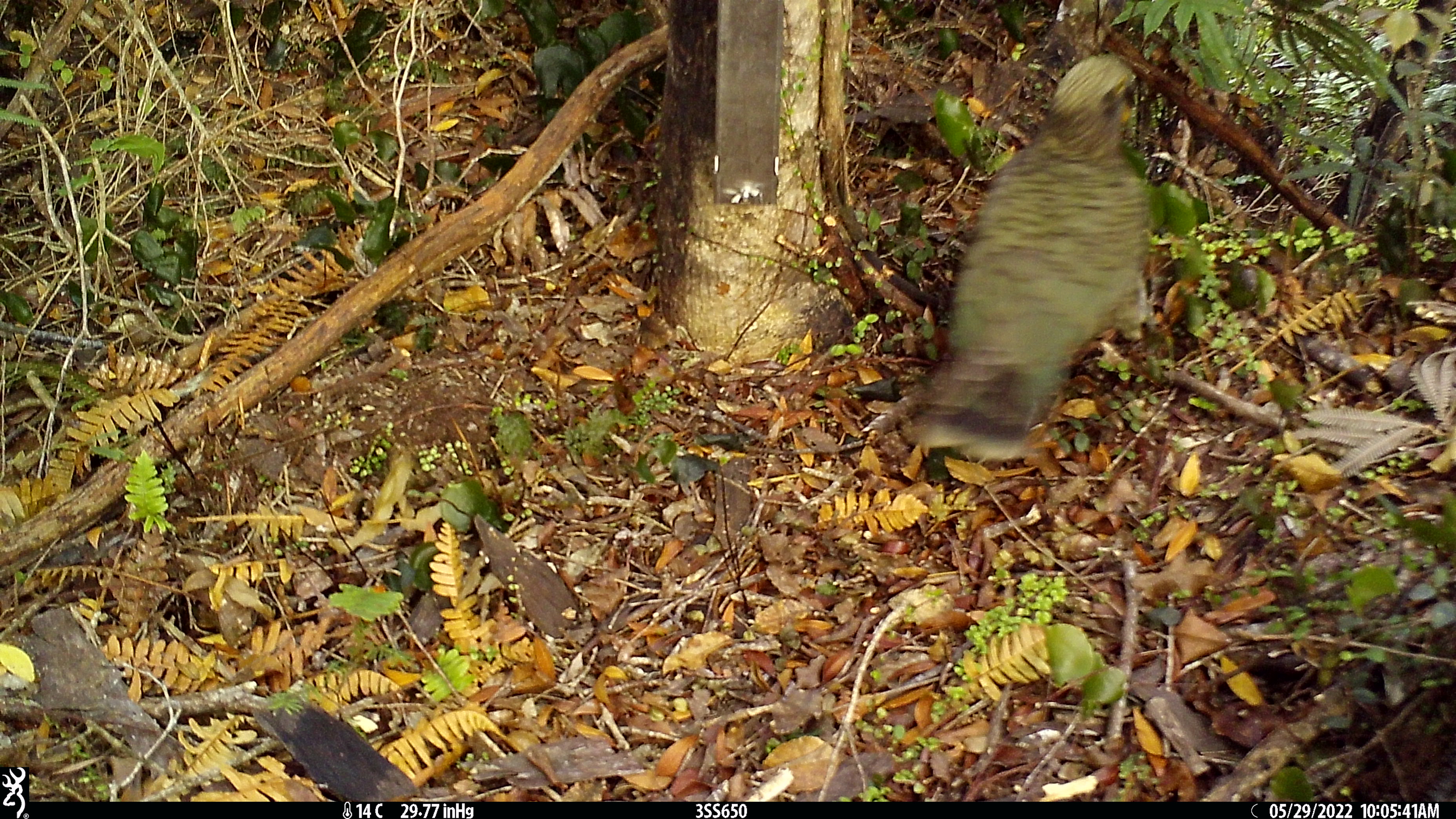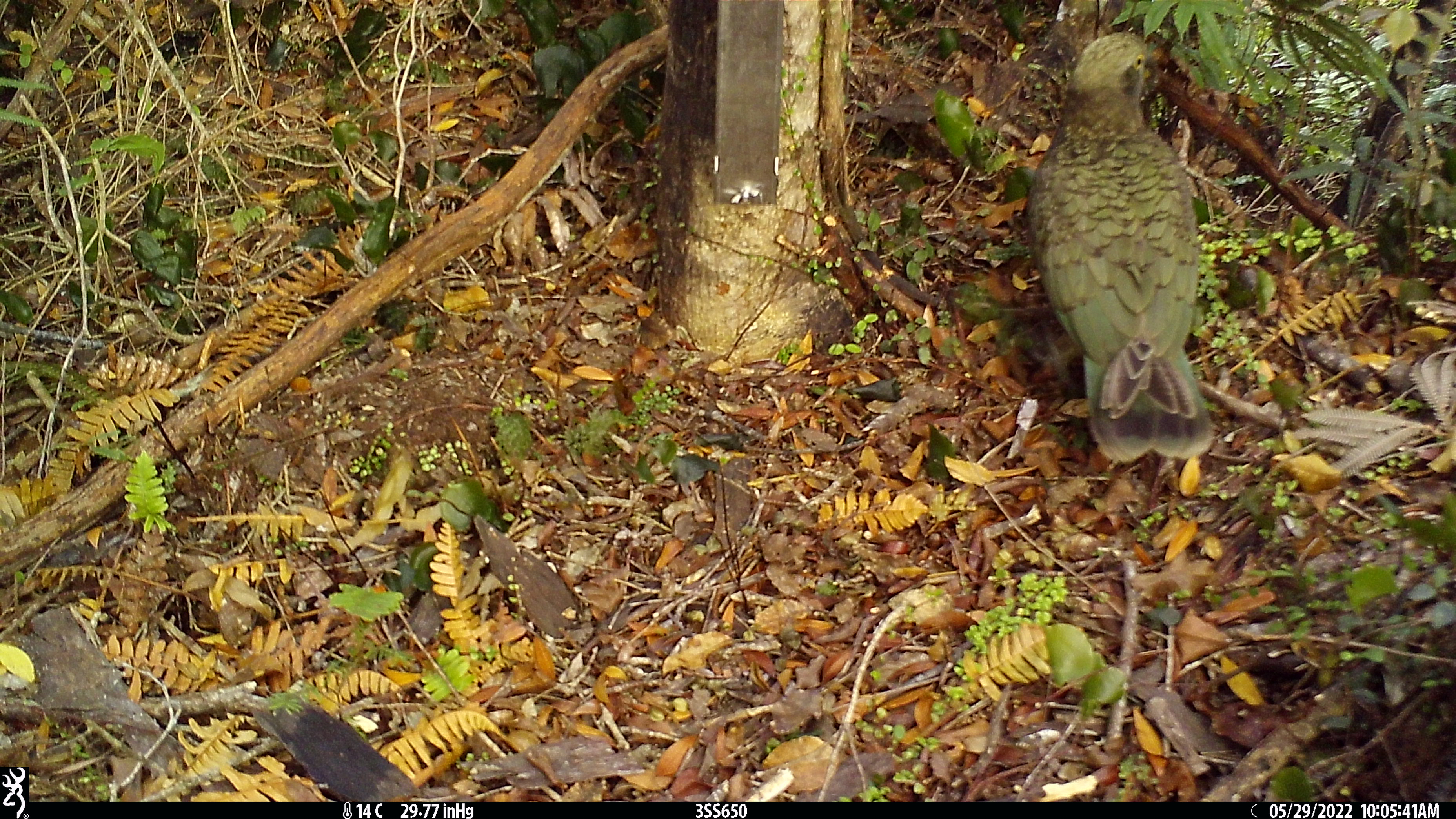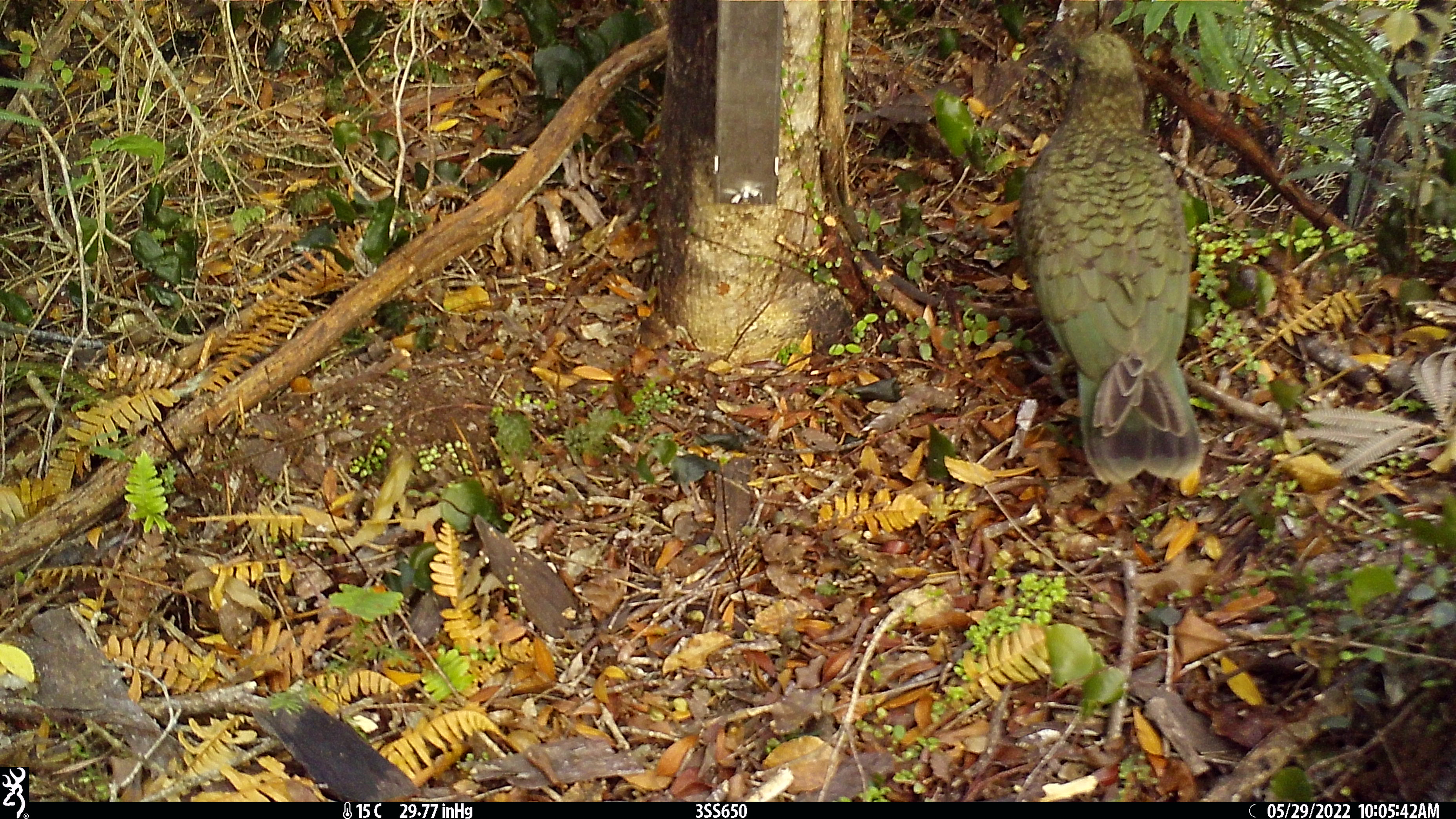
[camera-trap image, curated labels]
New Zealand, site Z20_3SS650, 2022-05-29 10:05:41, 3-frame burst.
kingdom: Animalia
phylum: Chordata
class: Aves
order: Psittaciformes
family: Strigopidae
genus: Nestor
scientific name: Nestor notabilis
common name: kea